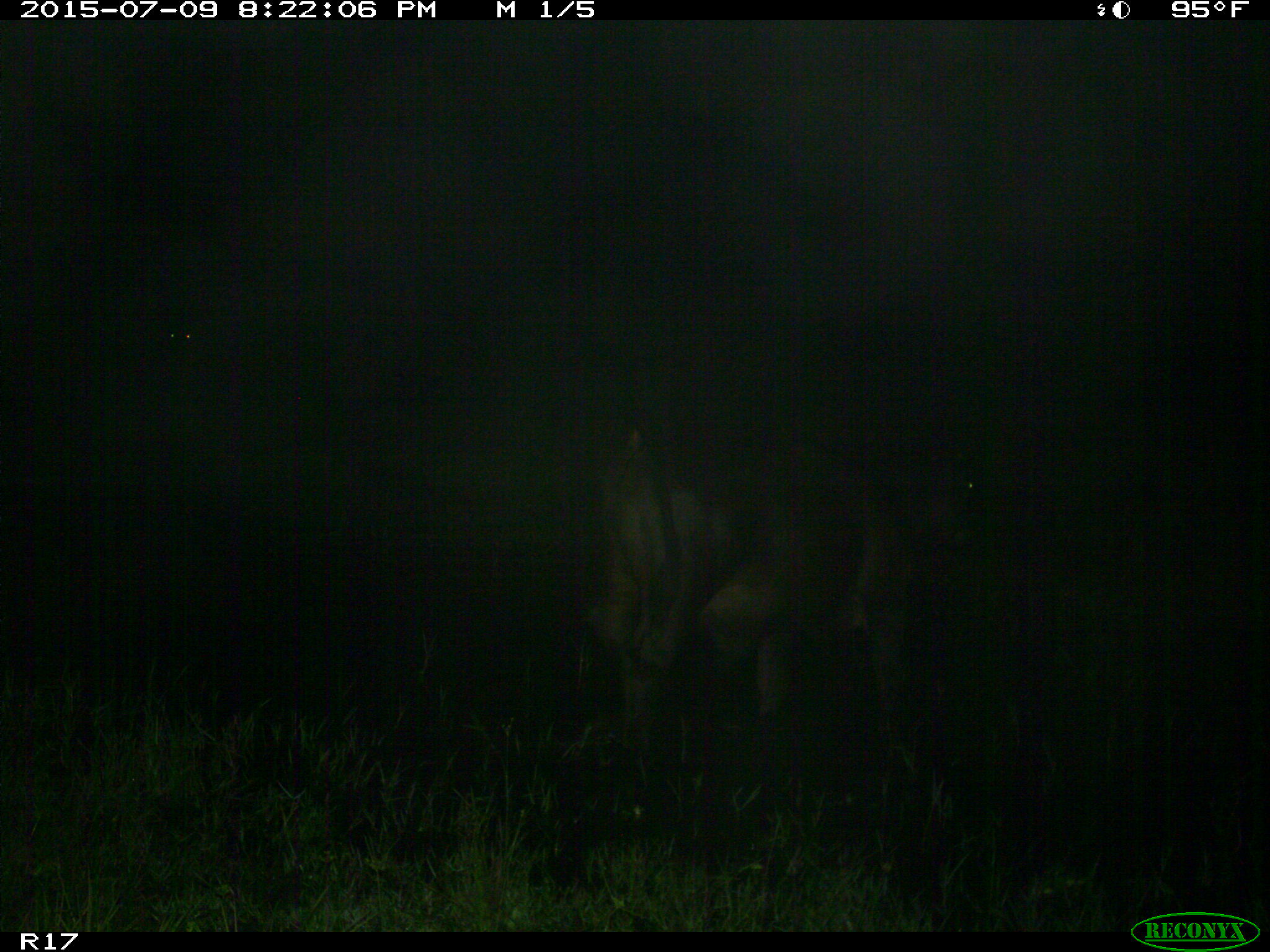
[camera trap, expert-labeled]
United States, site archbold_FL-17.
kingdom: Animalia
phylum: Chordata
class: Mammalia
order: Artiodactyla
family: Bovidae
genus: Bos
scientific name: Bos taurus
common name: domestic cow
Bos taurus (domestic cow).